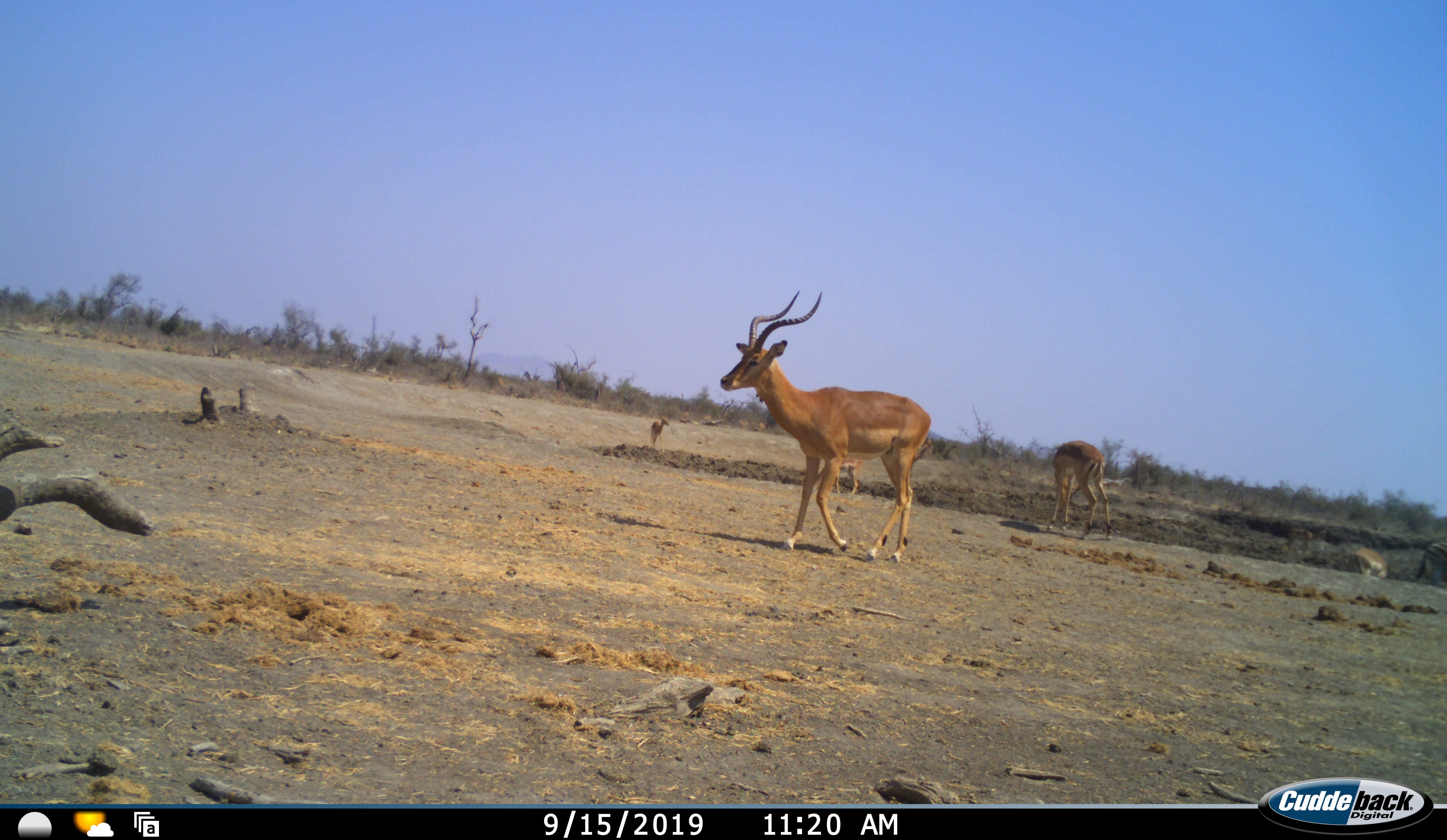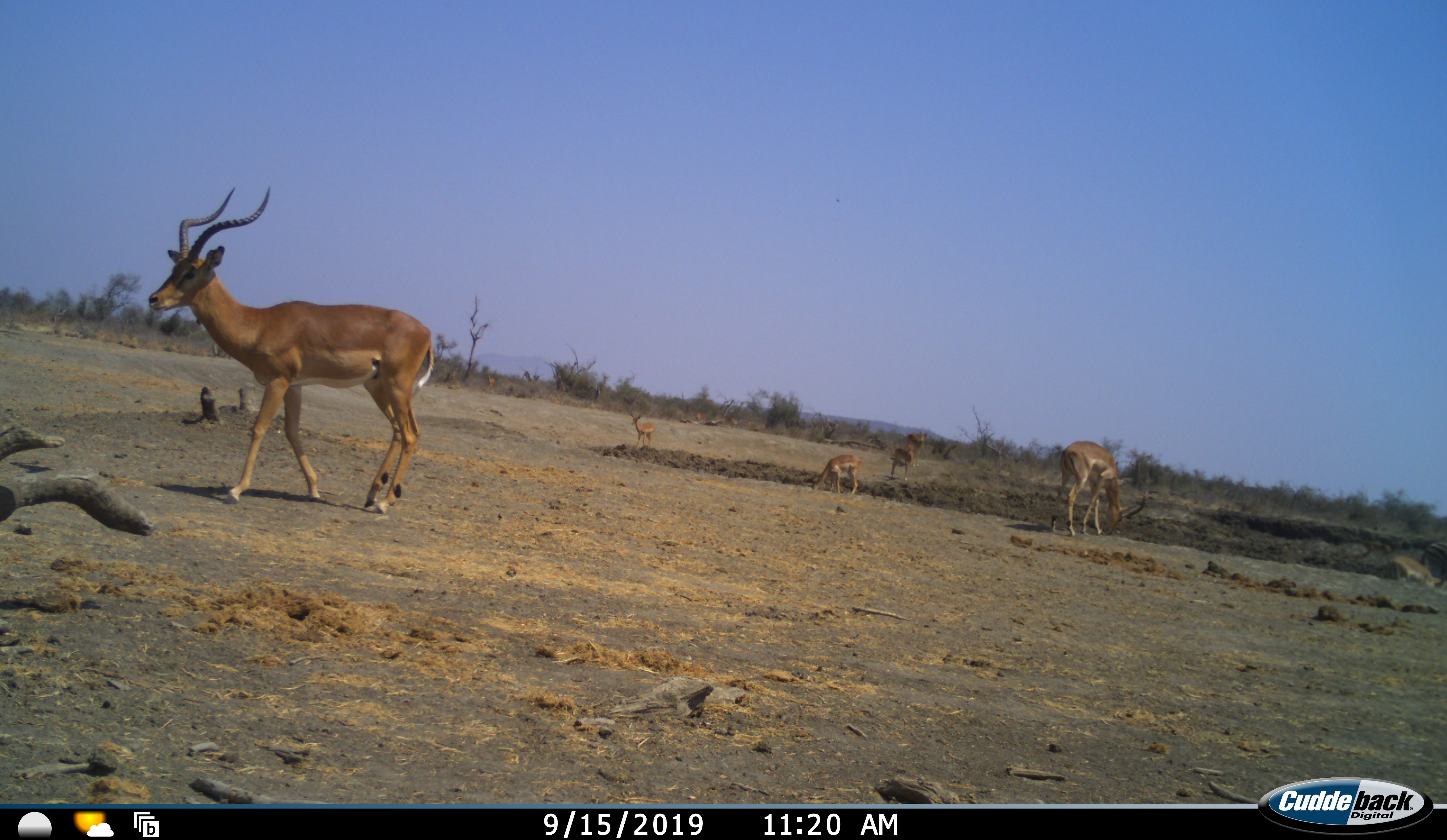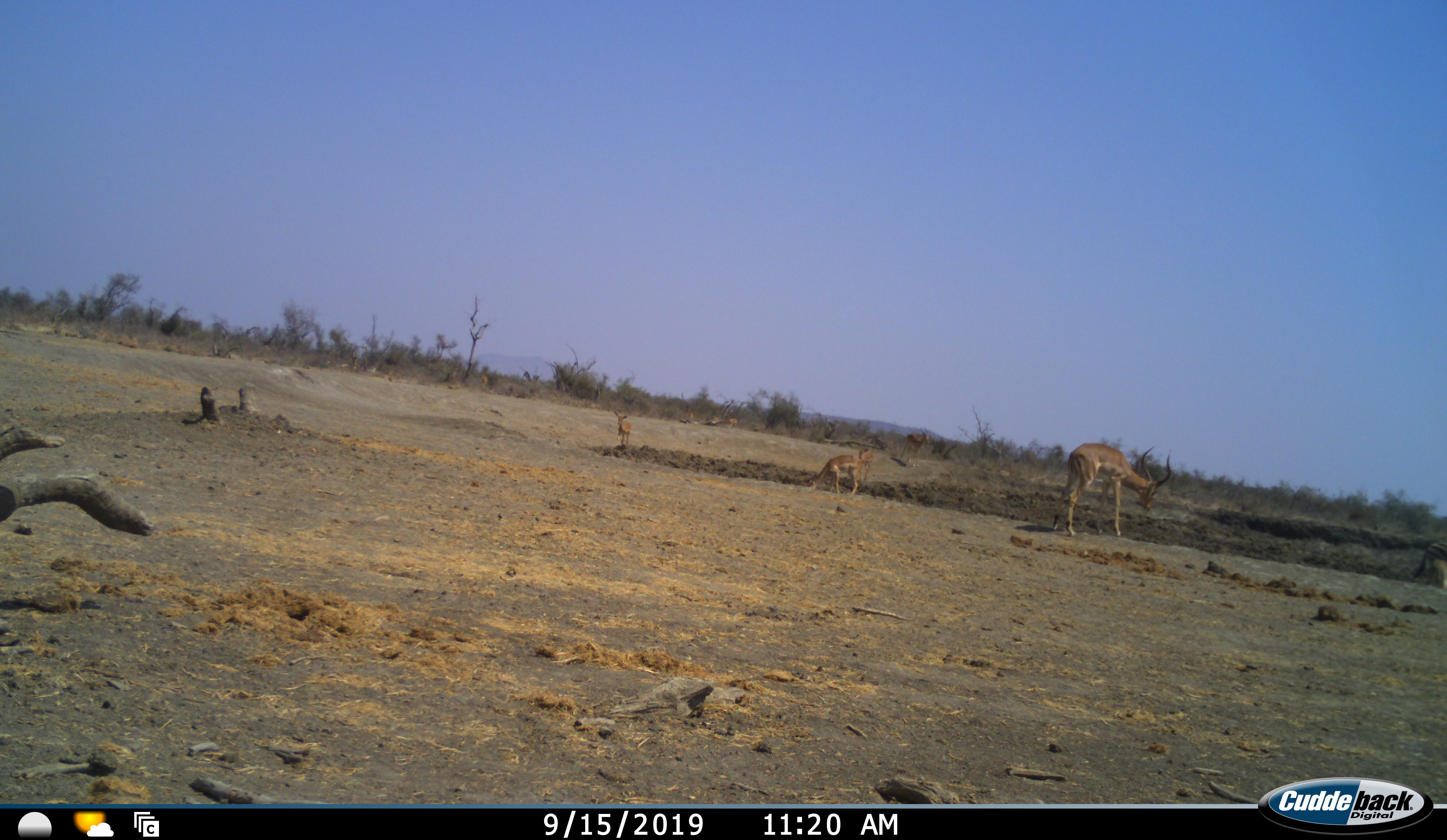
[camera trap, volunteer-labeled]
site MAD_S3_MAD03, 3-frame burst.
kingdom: Animalia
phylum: Chordata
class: Mammalia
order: Artiodactyla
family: Bovidae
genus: Aepyceros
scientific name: Aepyceros melampus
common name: impala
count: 6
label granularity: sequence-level